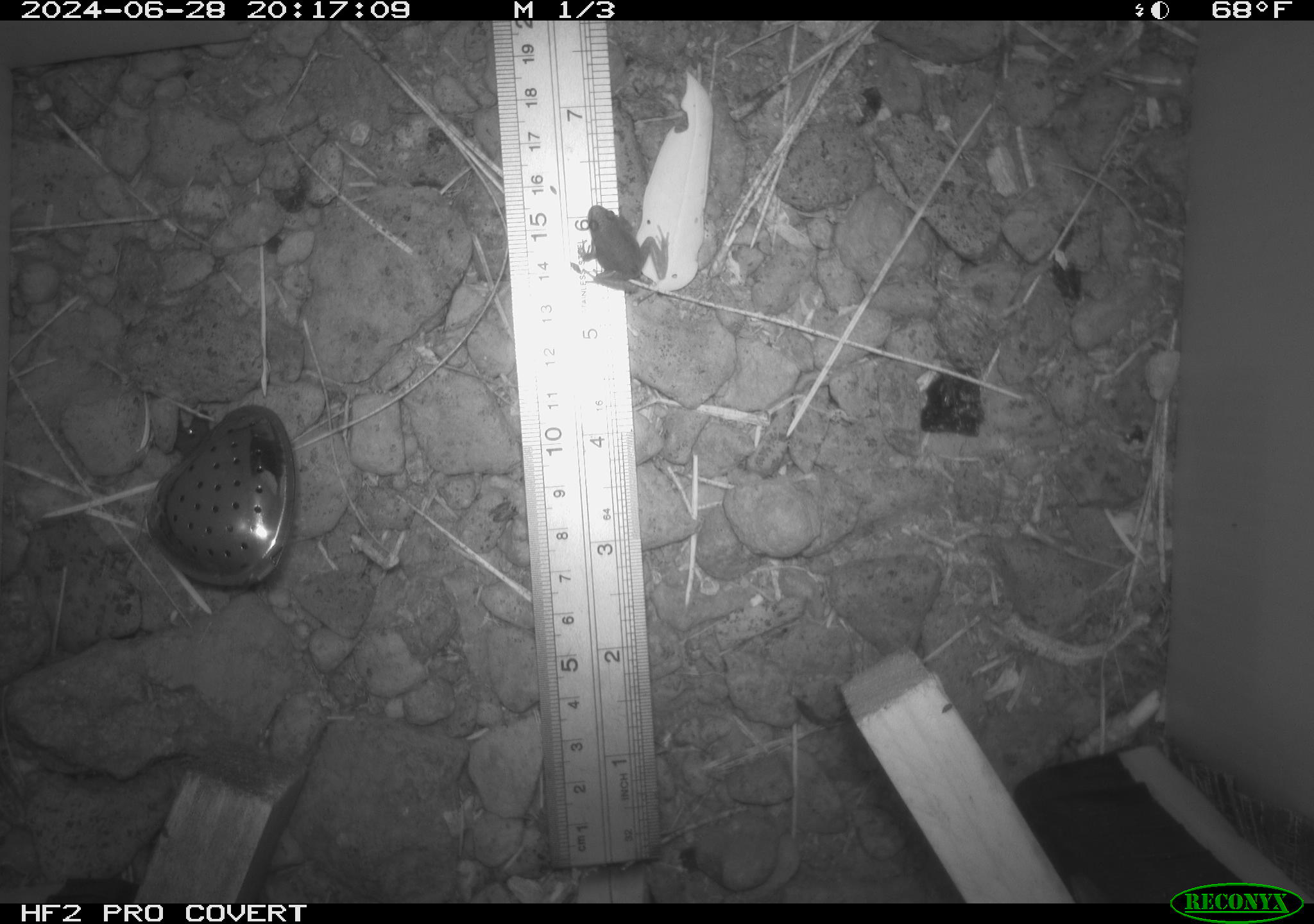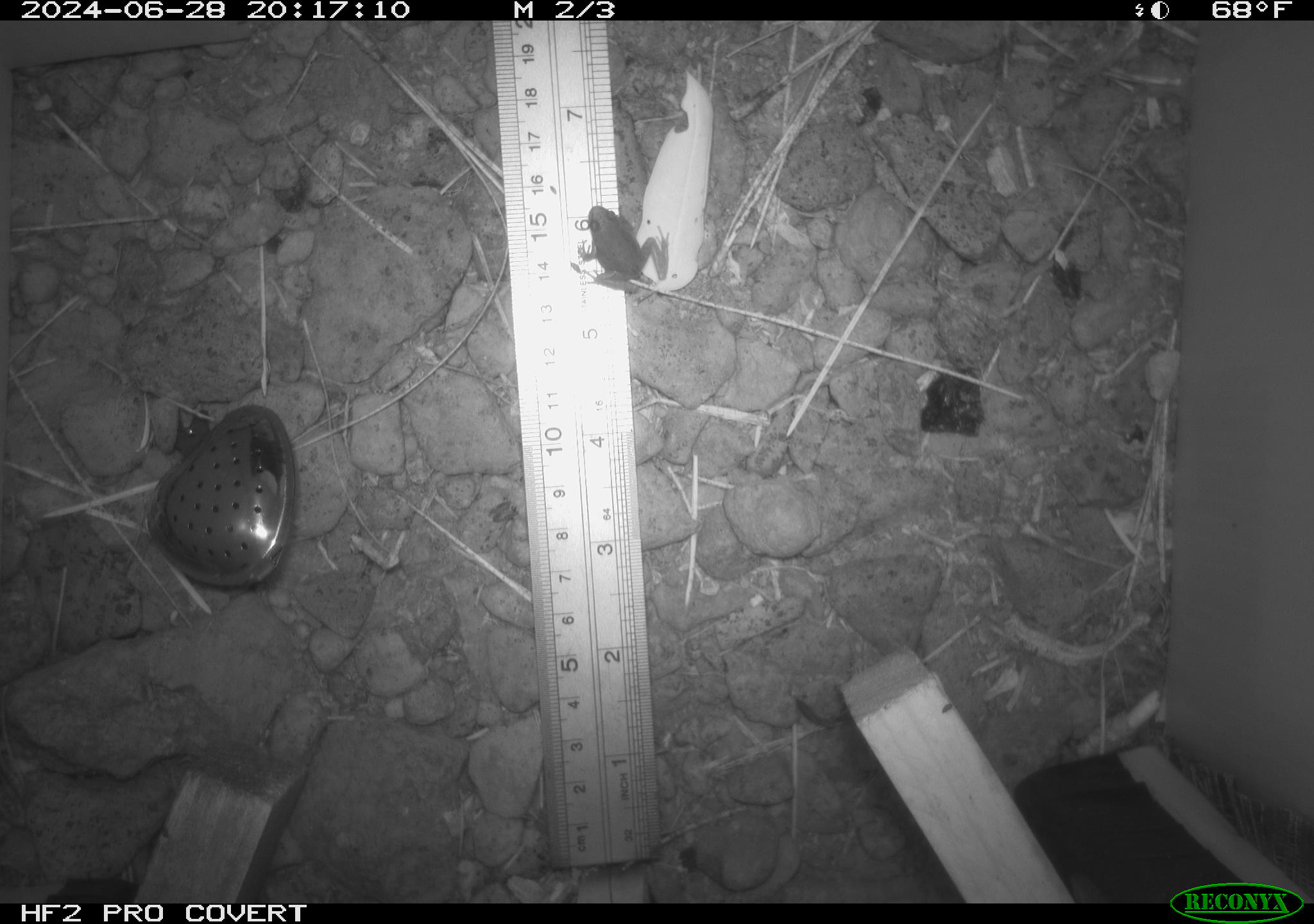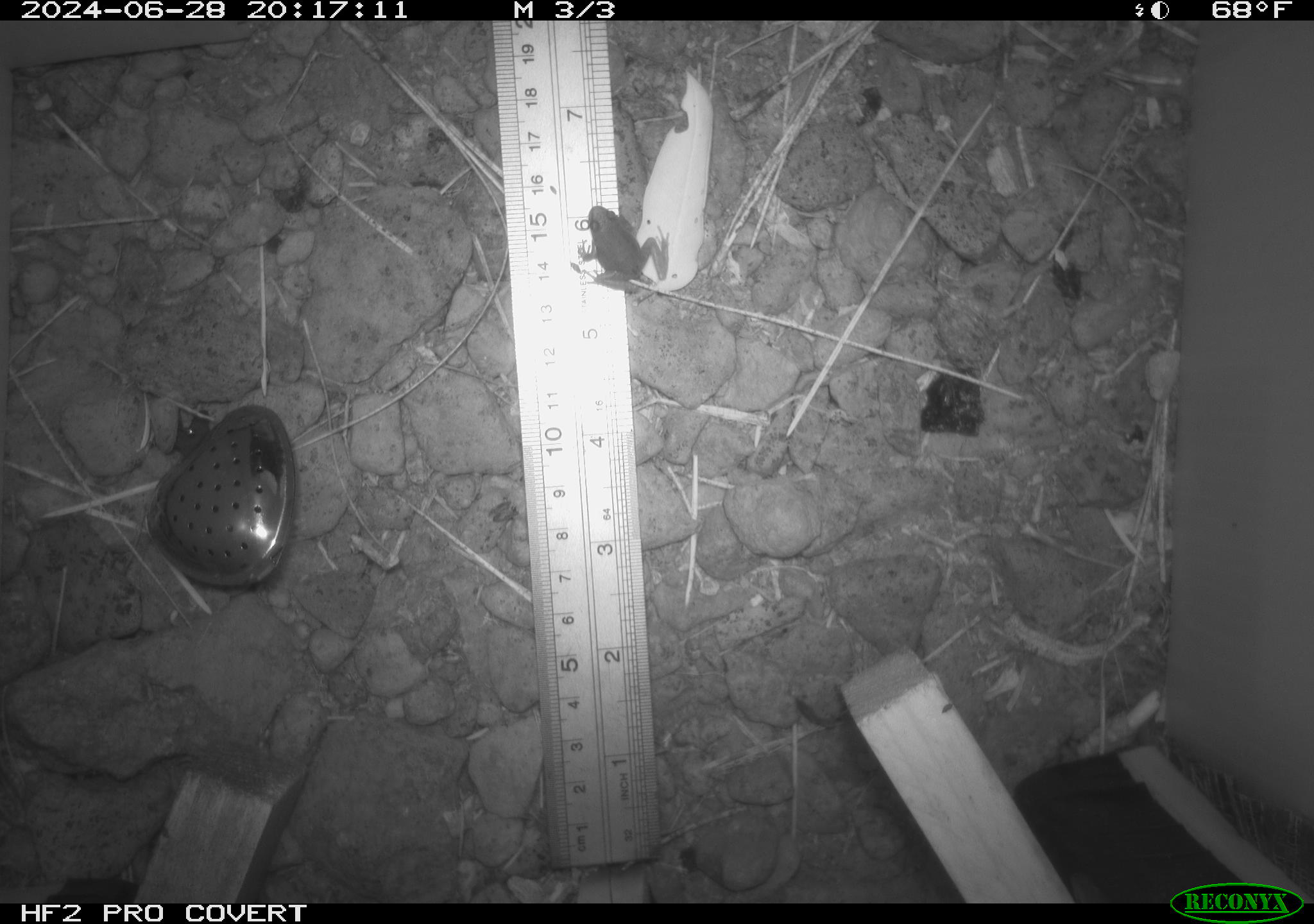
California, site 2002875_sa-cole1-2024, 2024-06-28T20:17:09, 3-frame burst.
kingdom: Animalia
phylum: Chordata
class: Amphibia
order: Anura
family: Hylidae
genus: Pseudacris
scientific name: Pseudacris regilla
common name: sierran treefrog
Sierran treefrog (Pseudacris regilla).